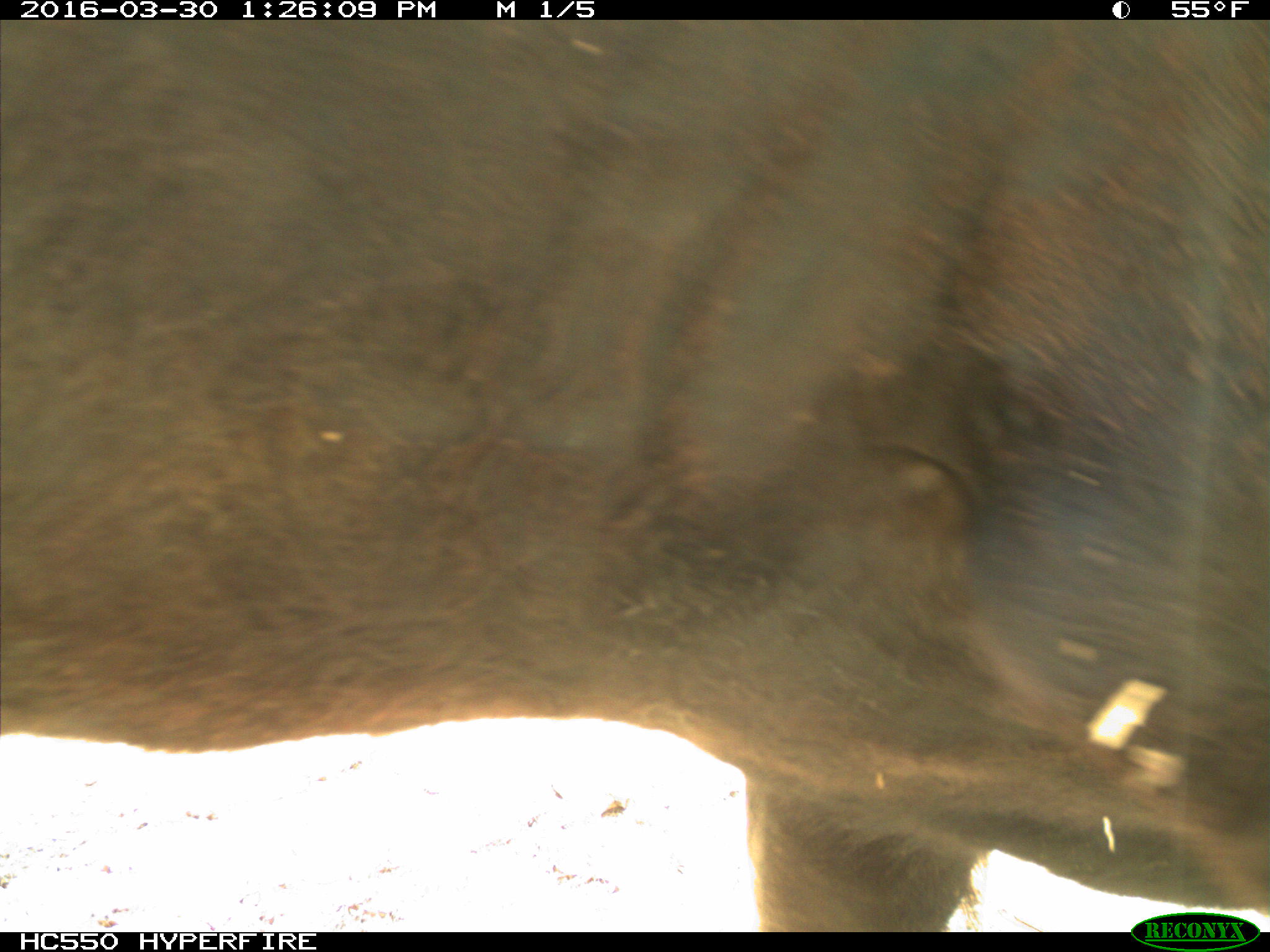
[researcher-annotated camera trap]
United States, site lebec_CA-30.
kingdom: Animalia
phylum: Chordata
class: Mammalia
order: Artiodactyla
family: Bovidae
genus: Bos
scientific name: Bos taurus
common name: domestic cow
Bos taurus (domestic cow).